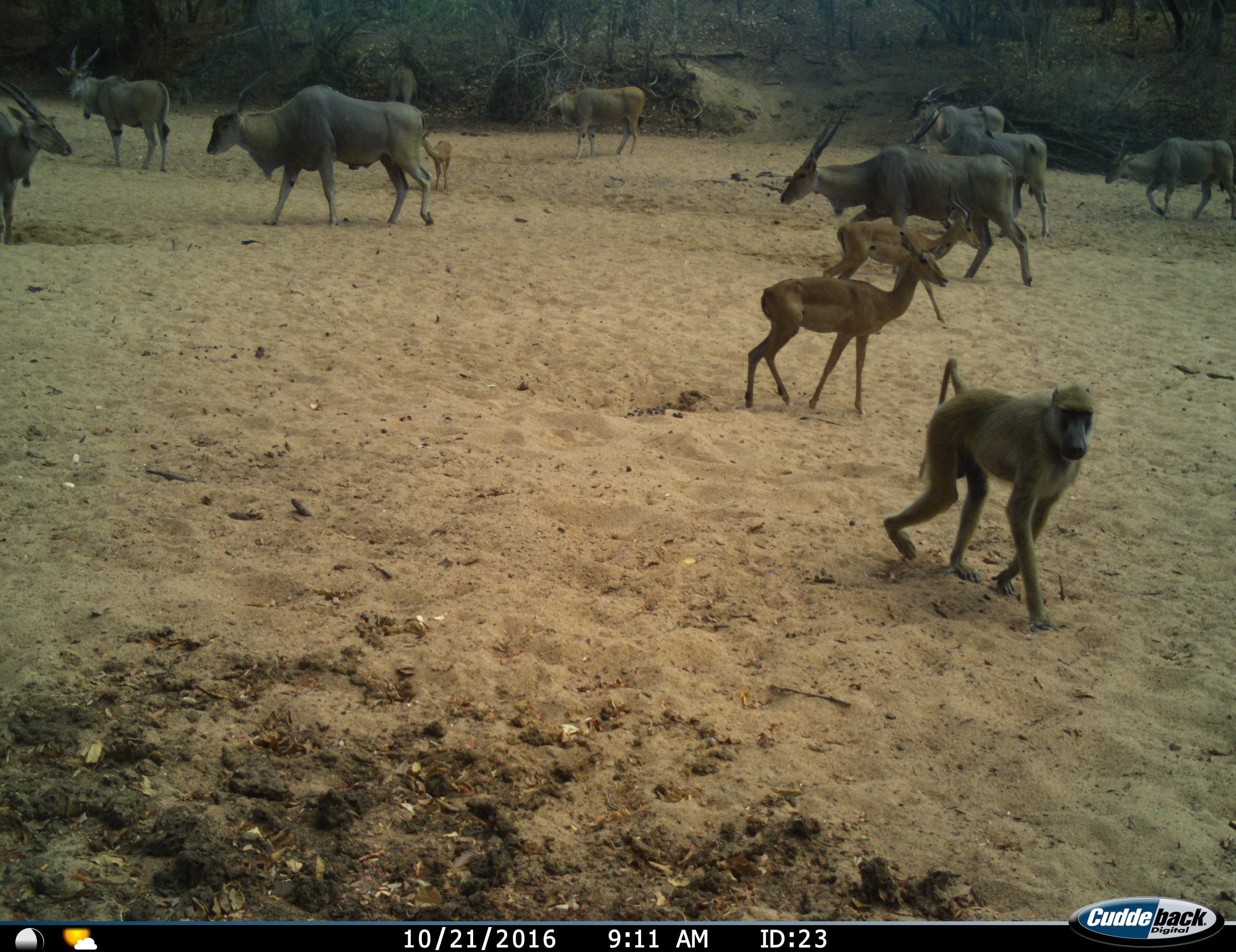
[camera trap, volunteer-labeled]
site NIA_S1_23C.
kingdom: Animalia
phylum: Chordata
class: Mammalia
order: Primates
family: Cercopithecidae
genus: Papio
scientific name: Papio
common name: baboon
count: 1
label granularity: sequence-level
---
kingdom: Animalia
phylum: Chordata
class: Mammalia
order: Artiodactyla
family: Bovidae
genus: Tragelaphus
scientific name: Tragelaphus oryx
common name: eland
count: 9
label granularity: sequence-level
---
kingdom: Animalia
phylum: Chordata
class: Mammalia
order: Artiodactyla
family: Bovidae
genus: Aepyceros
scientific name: Aepyceros melampus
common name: impala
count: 3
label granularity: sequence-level